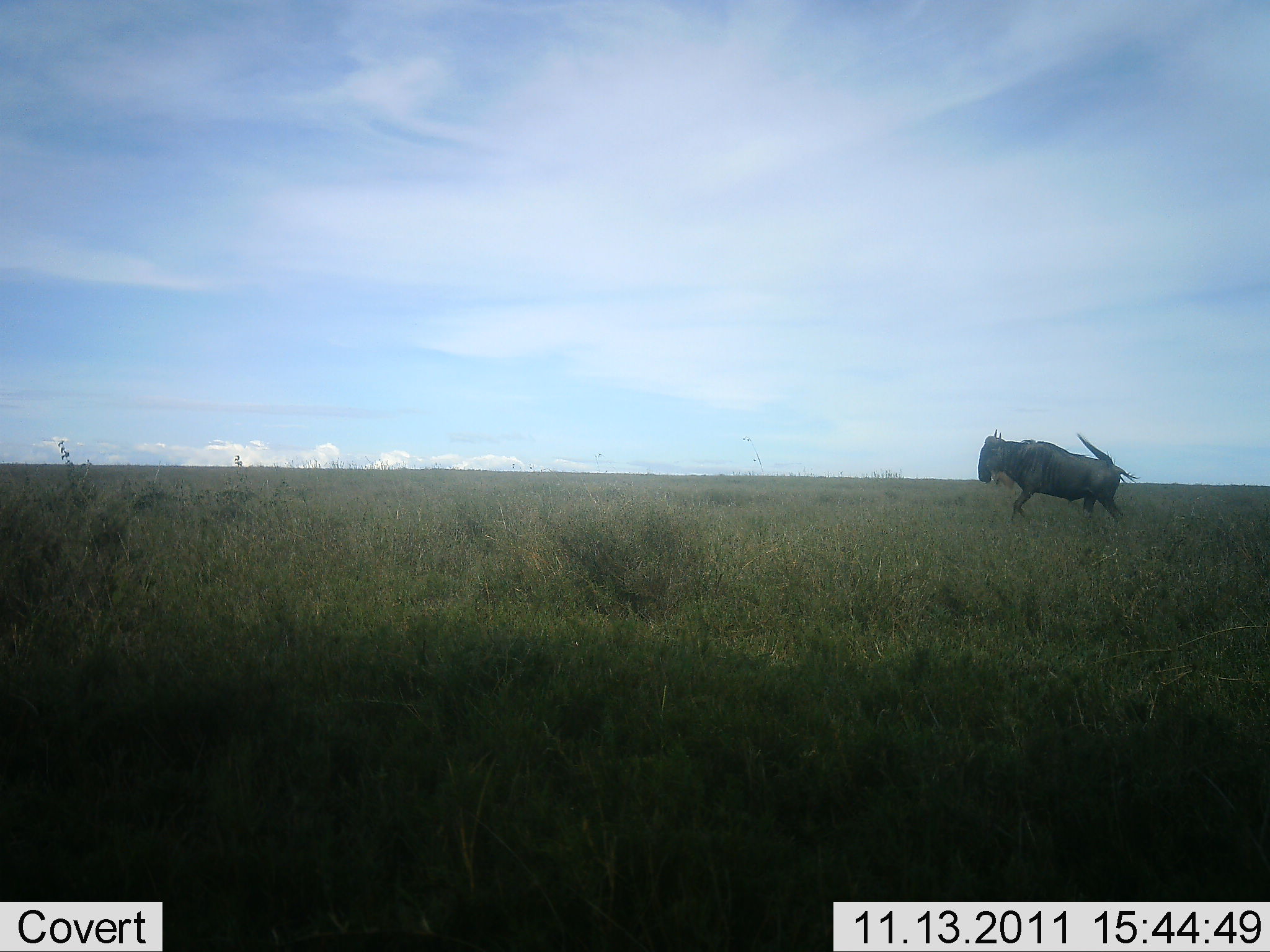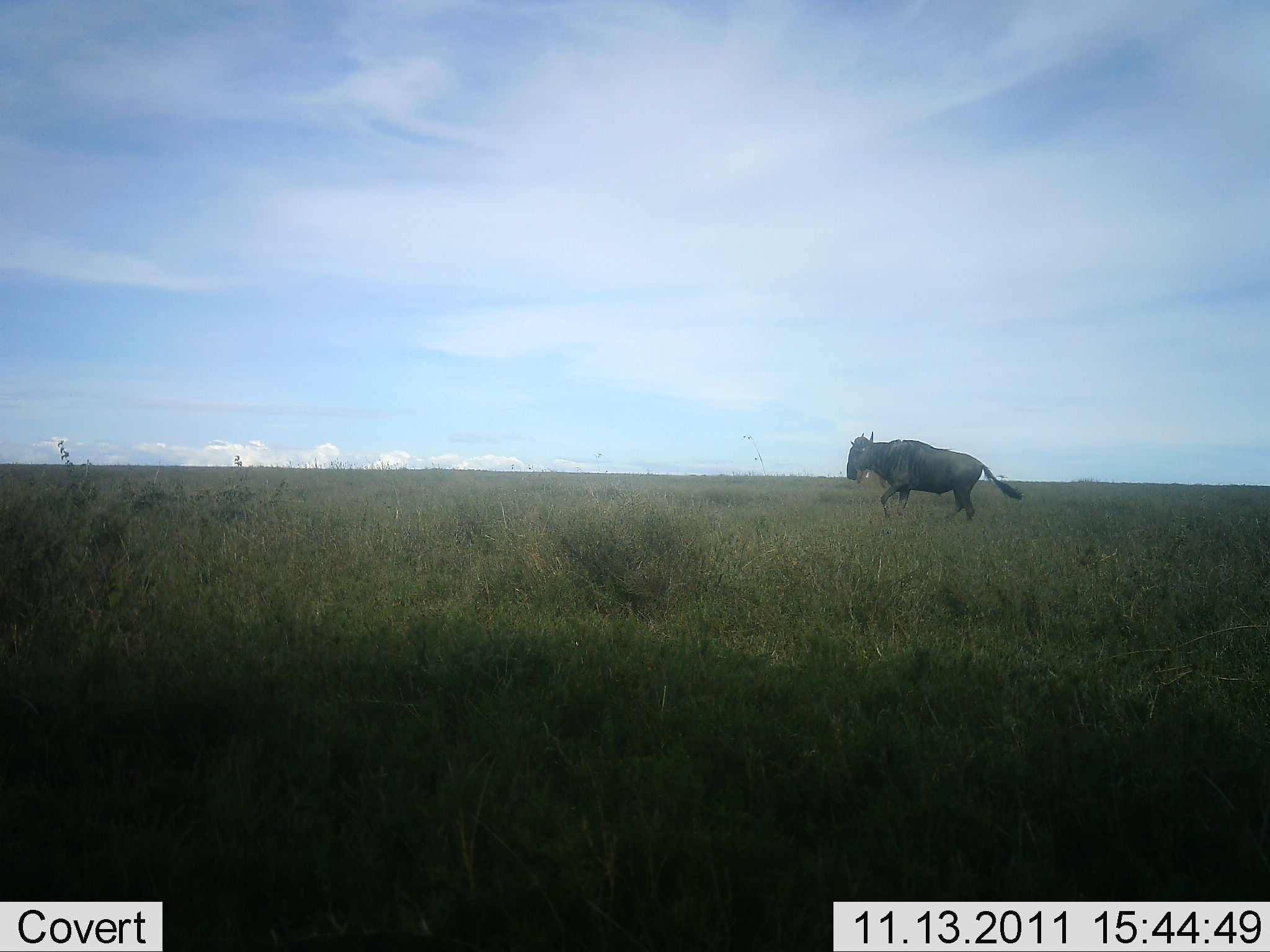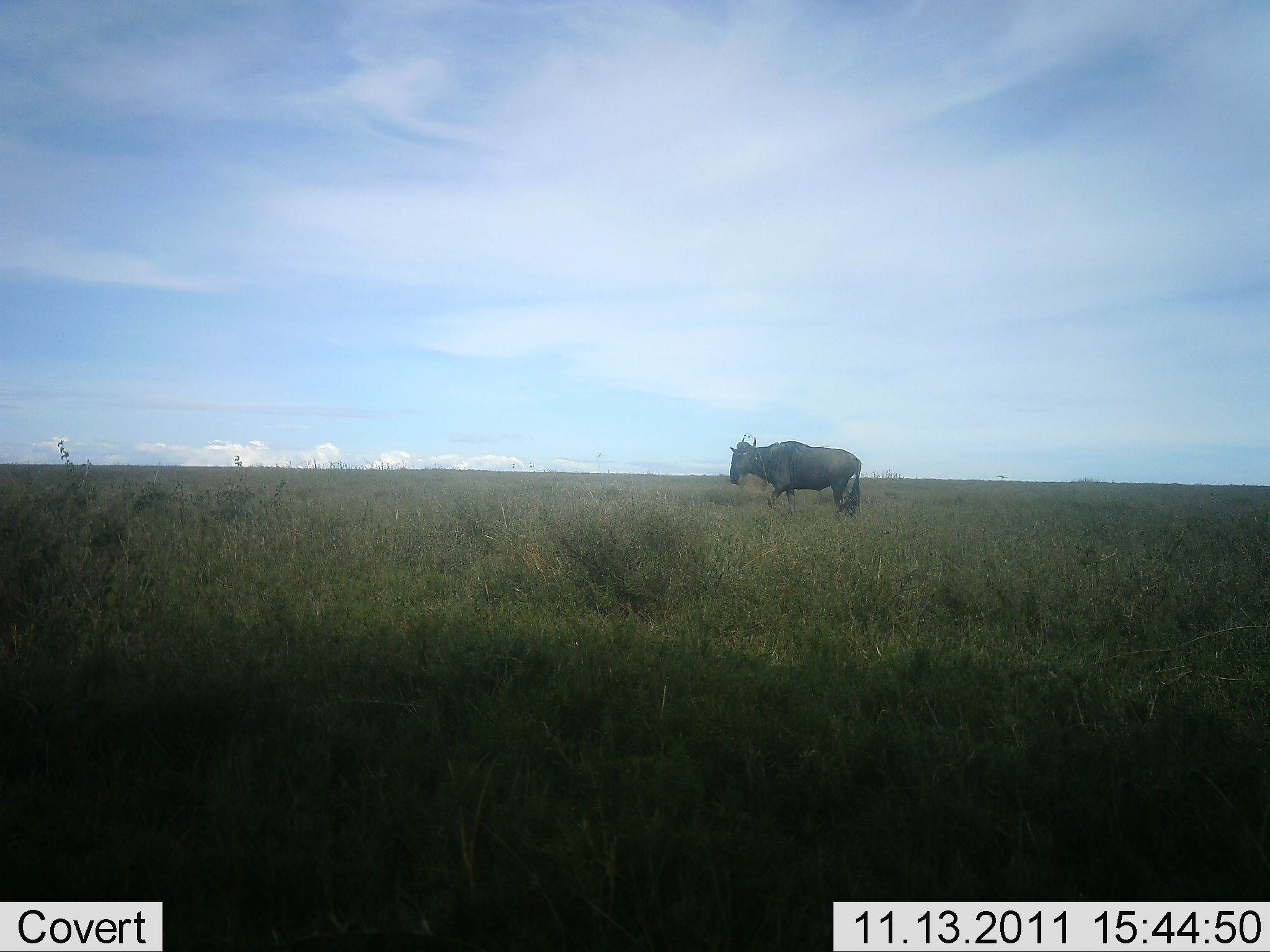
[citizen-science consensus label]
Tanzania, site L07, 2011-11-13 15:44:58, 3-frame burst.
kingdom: Animalia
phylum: Chordata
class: Mammalia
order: Artiodactyla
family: Bovidae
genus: Connochaetes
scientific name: Connochaetes taurinus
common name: blue wildebeest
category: wildebeest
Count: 1.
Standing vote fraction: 0%.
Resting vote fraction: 0%.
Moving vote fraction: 100%.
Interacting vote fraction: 0%.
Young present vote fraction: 0%.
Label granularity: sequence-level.